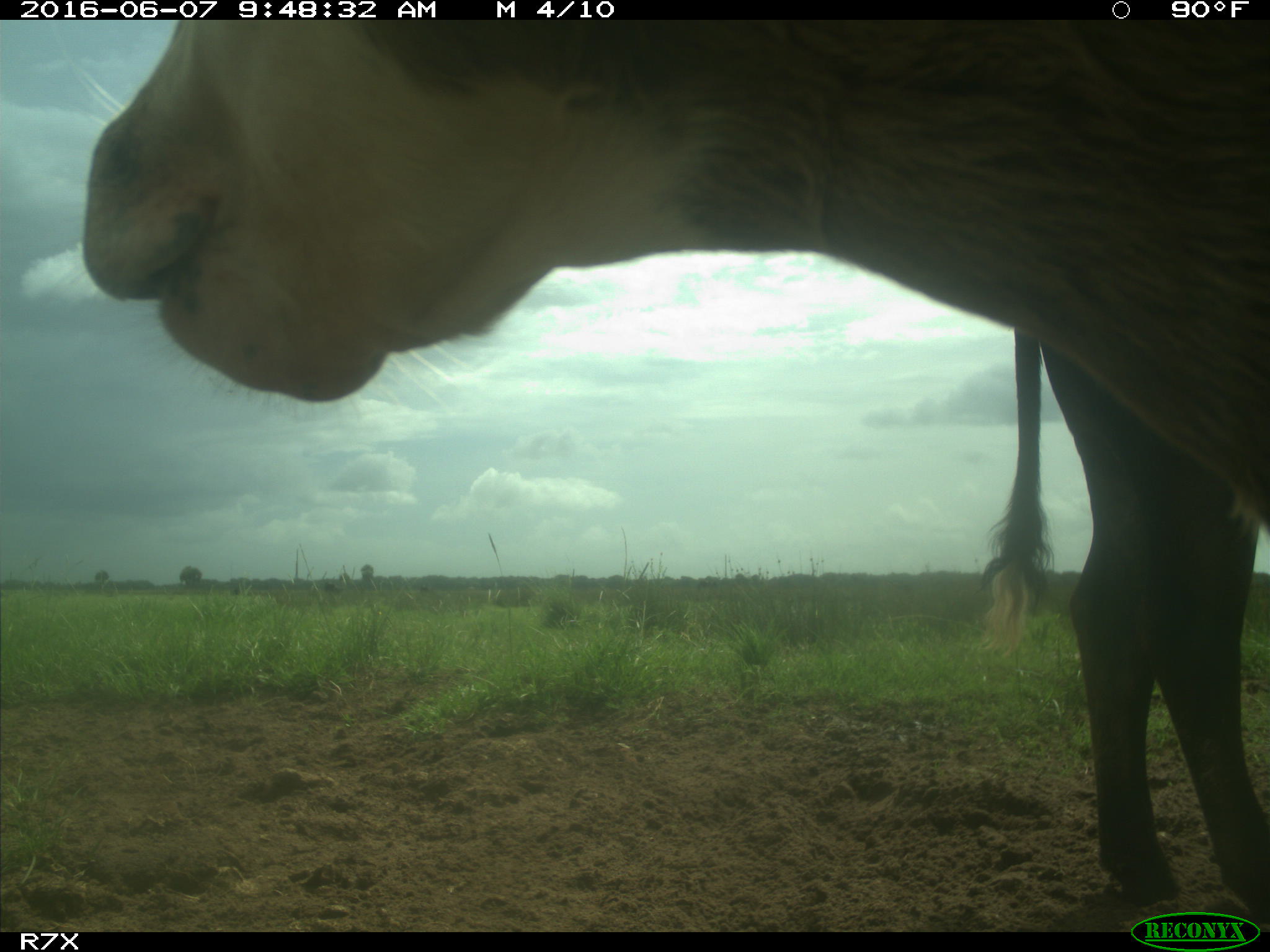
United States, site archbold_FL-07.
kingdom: Animalia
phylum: Chordata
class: Mammalia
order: Artiodactyla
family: Bovidae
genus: Bos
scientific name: Bos taurus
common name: domestic cow